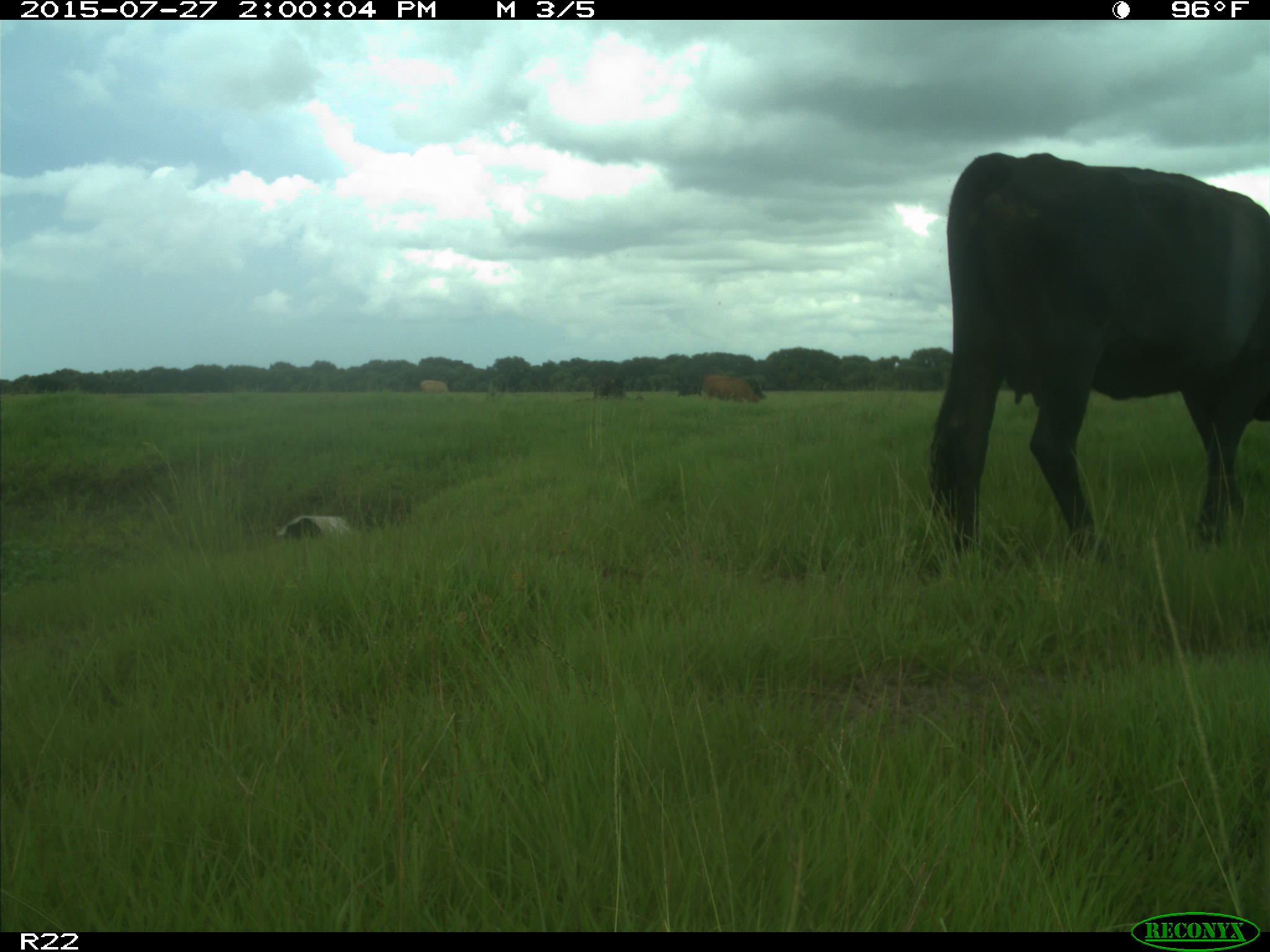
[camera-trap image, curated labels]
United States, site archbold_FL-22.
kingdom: Animalia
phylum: Chordata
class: Mammalia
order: Artiodactyla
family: Bovidae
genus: Bos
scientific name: Bos taurus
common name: domestic cow